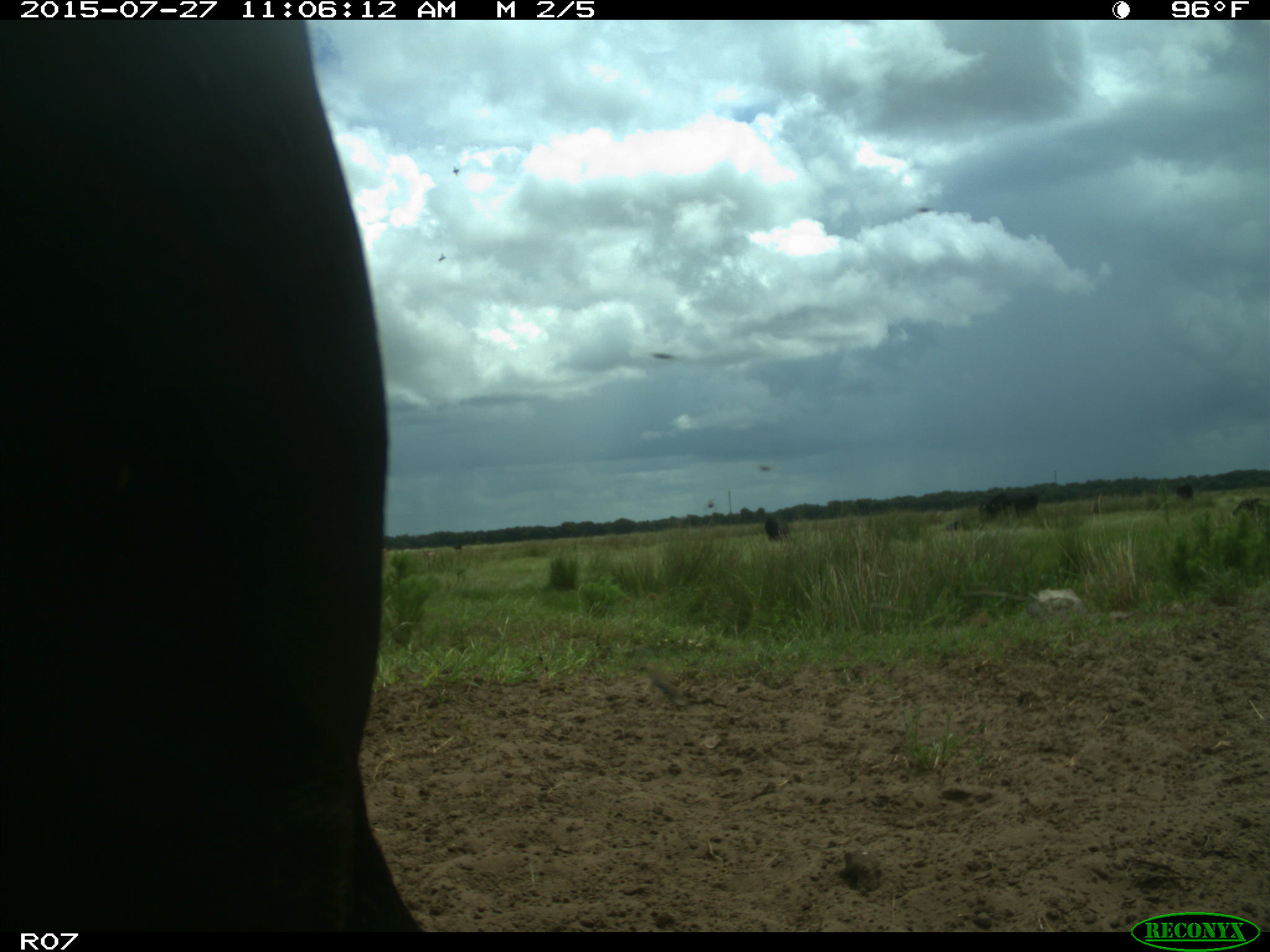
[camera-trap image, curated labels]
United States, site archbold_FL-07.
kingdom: Animalia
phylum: Chordata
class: Mammalia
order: Artiodactyla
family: Bovidae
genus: Bos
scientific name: Bos taurus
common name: domestic cow